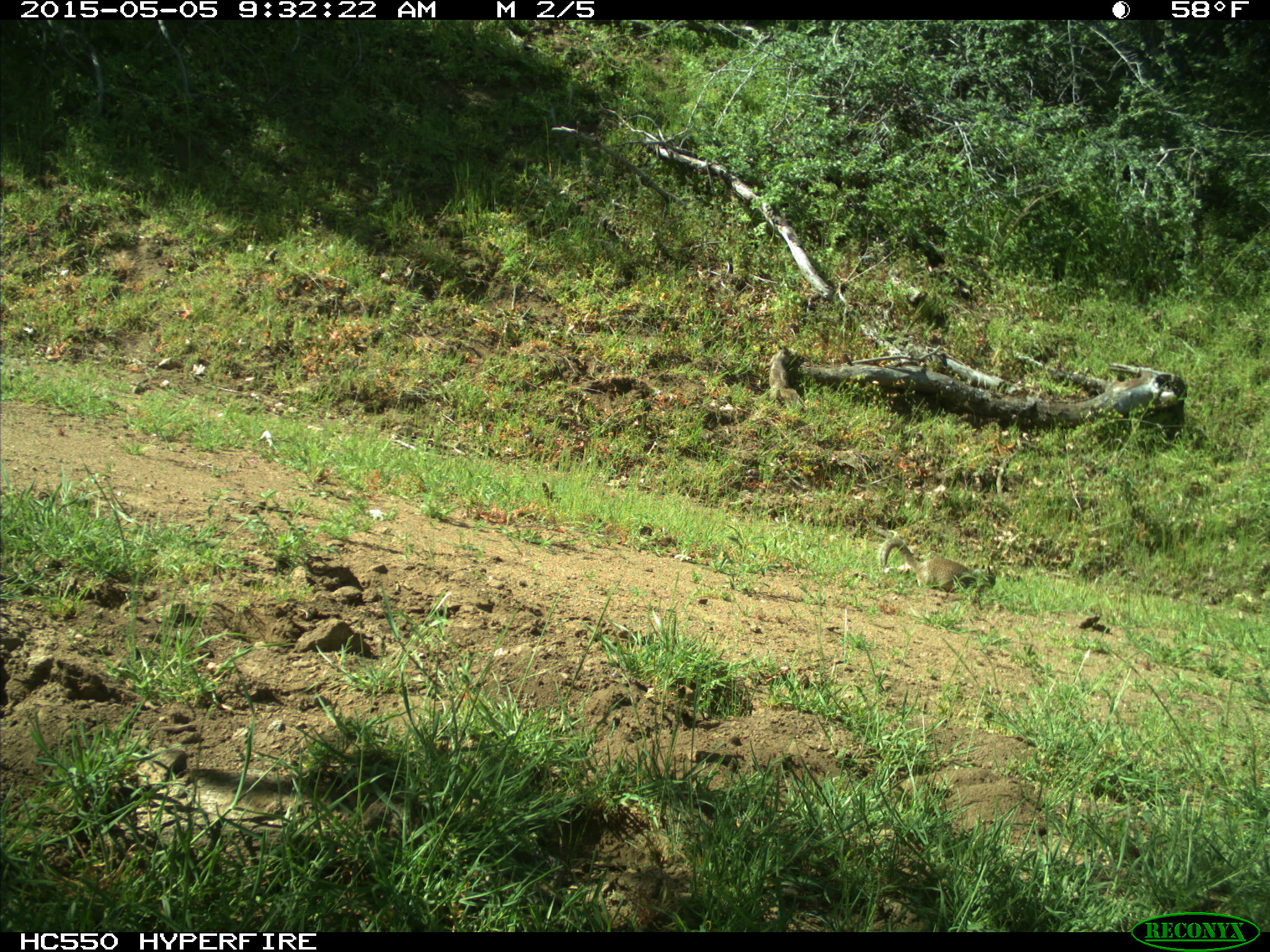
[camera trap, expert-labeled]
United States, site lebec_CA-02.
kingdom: Animalia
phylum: Chordata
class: Mammalia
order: Rodentia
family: Sciuridae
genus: Otospermophilus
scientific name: Otospermophilus beecheyi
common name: california ground squirrel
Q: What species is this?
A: Otospermophilus beecheyi (california ground squirrel).